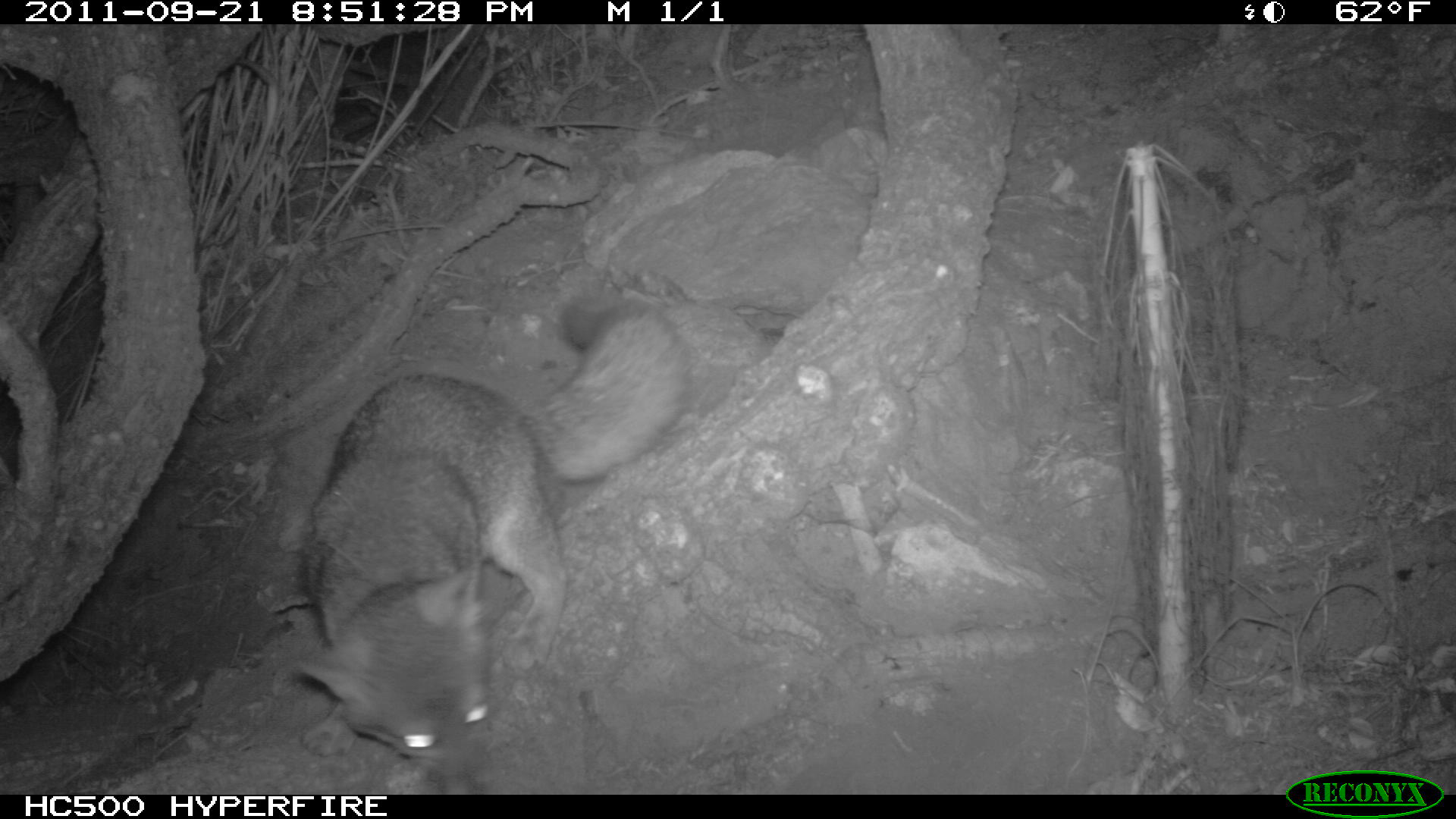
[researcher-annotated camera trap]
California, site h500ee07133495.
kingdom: Animalia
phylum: Chordata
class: Mammalia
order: Carnivora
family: Canidae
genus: Urocyon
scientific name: Urocyon littoralis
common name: island fox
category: fox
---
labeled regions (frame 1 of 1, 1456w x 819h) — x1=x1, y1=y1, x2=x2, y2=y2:
fox: x1=300, y1=297, x2=690, y2=794